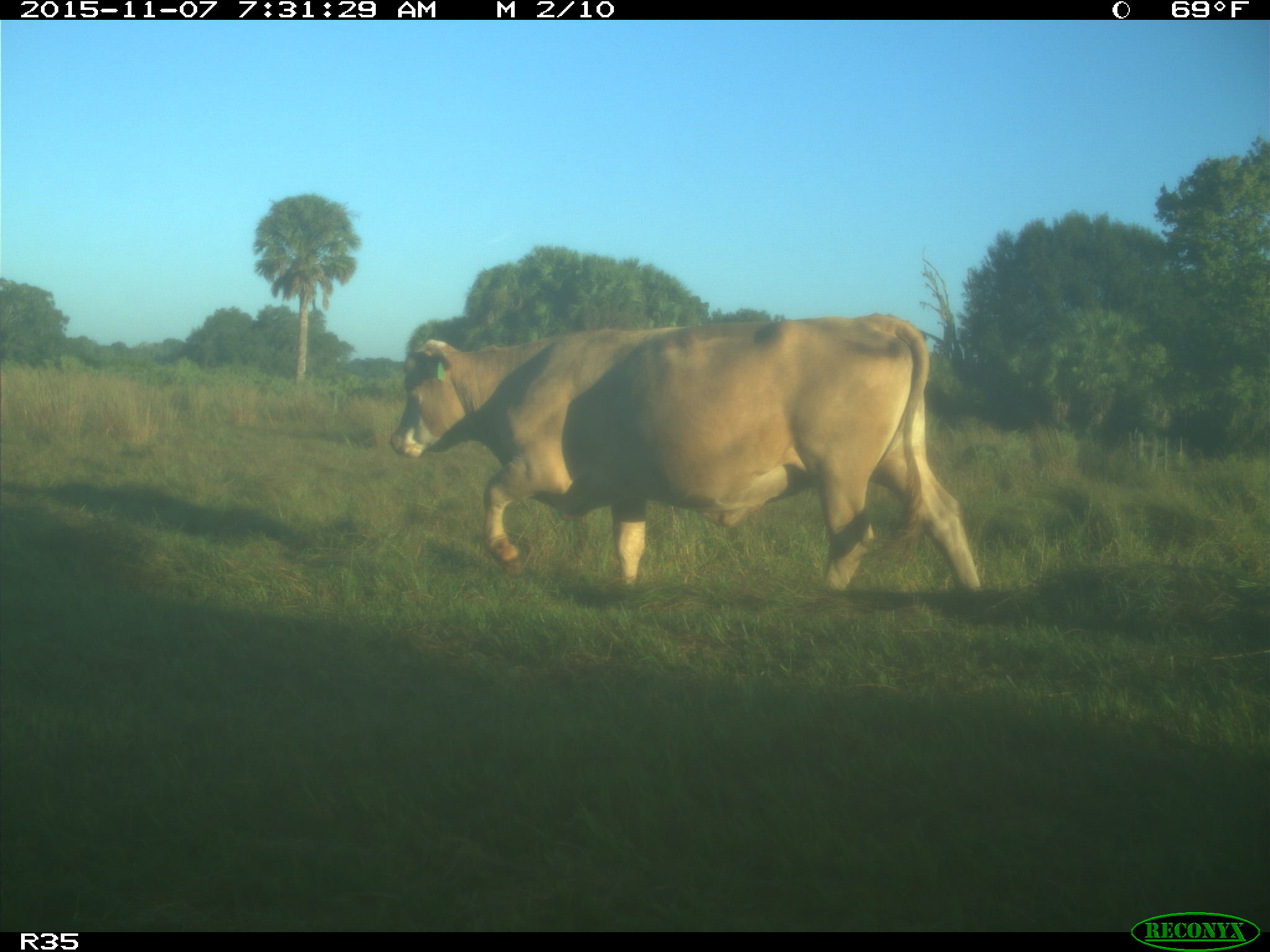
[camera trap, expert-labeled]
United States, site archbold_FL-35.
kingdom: Animalia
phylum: Chordata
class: Mammalia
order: Artiodactyla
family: Bovidae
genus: Bos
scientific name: Bos taurus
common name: domestic cow